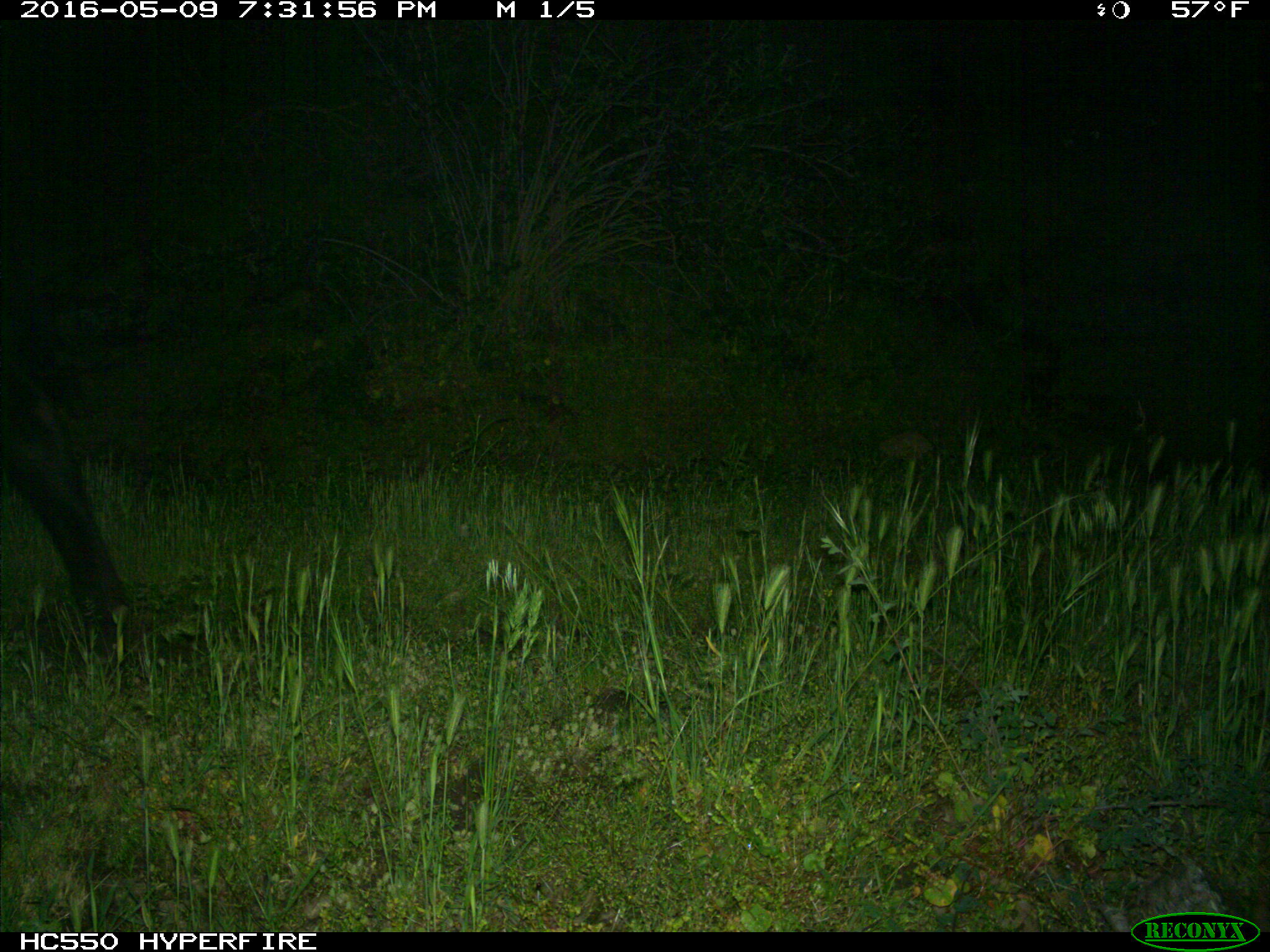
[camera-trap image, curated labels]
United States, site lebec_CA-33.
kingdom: Animalia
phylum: Chordata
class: Mammalia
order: Artiodactyla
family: Bovidae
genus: Bos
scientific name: Bos taurus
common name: domestic cow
Bos taurus (domestic cow).